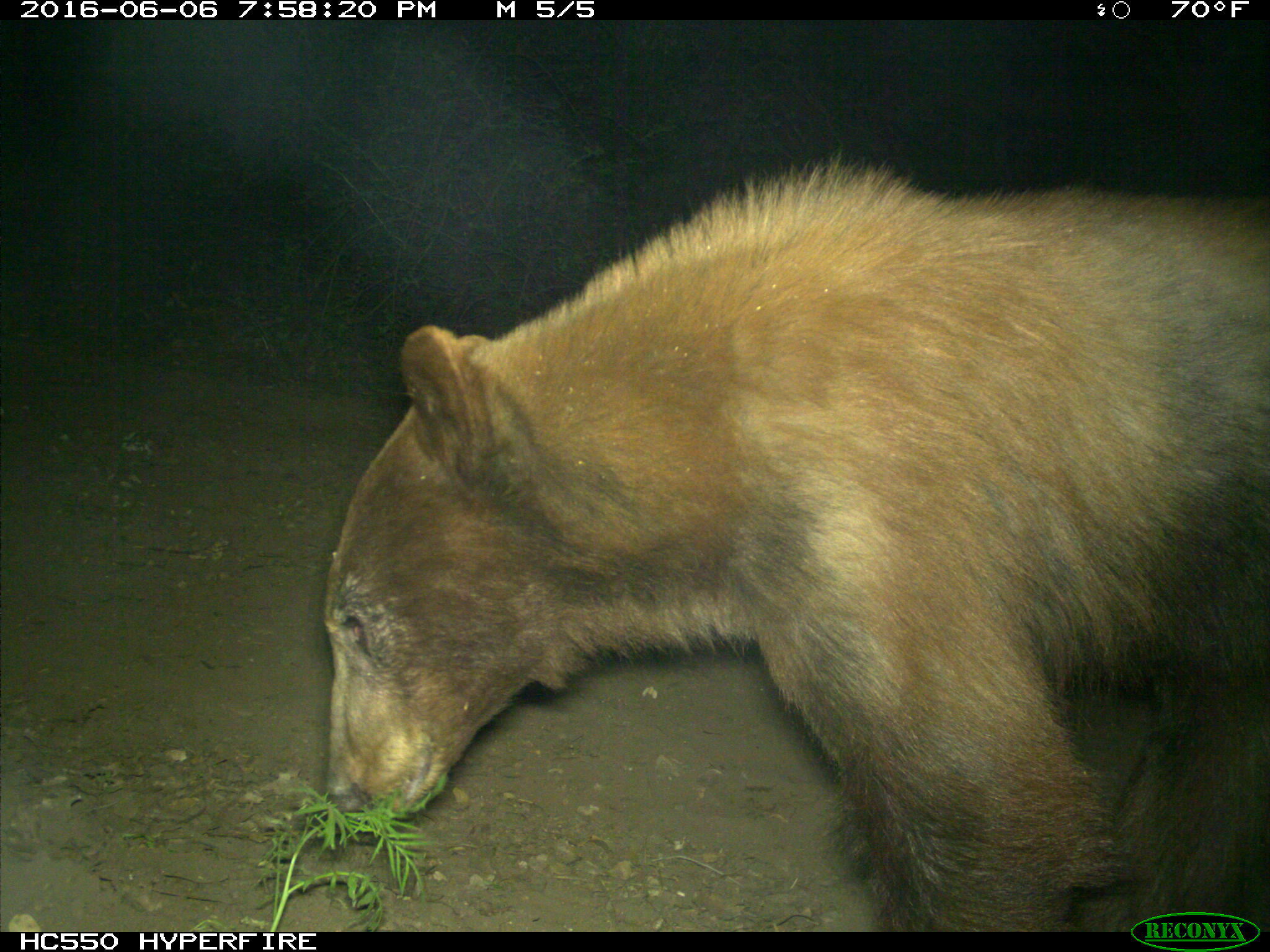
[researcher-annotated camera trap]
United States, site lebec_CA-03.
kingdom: Animalia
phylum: Chordata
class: Mammalia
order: Carnivora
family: Ursidae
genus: Ursus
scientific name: Ursus americanus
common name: american black bear